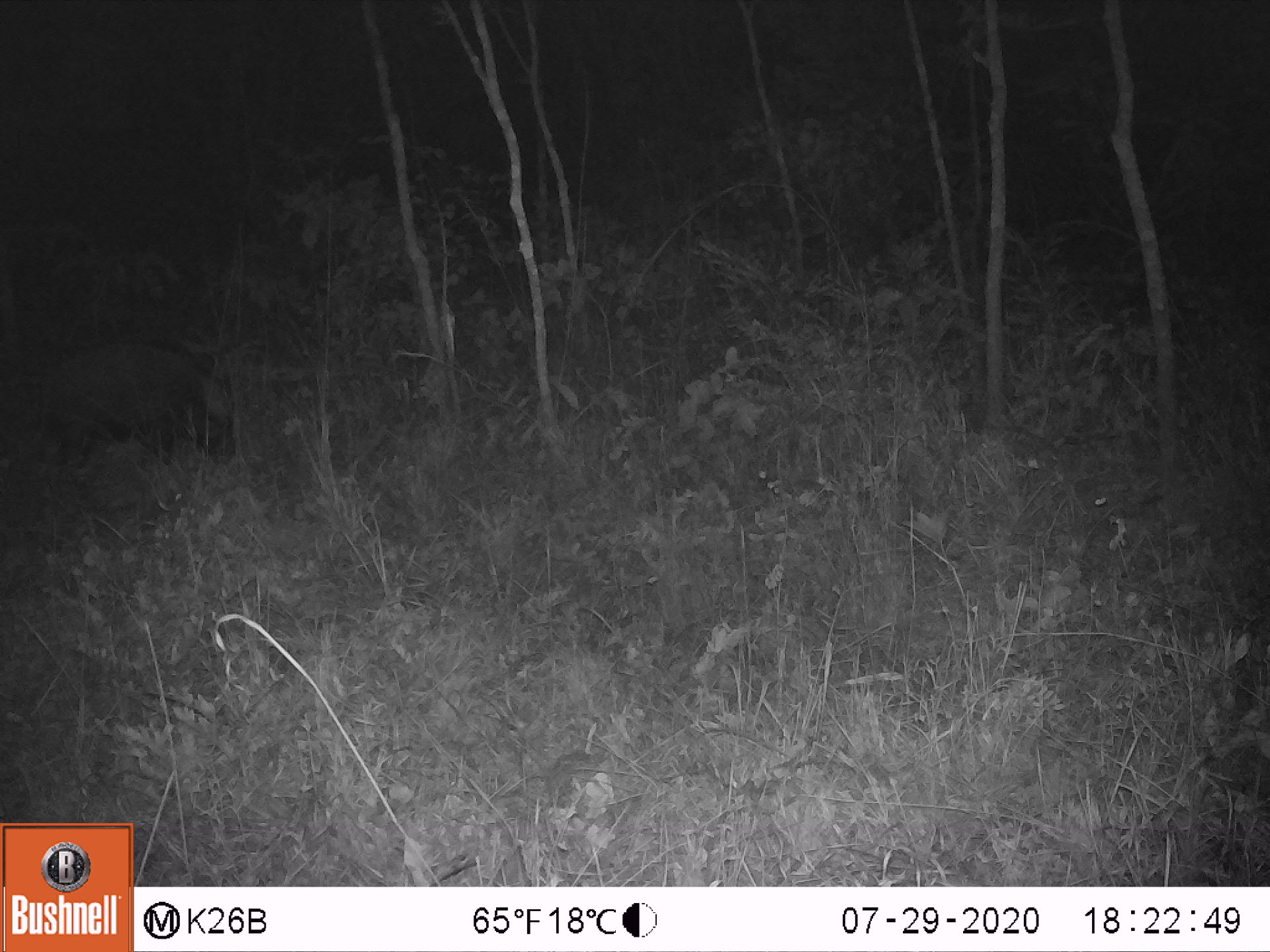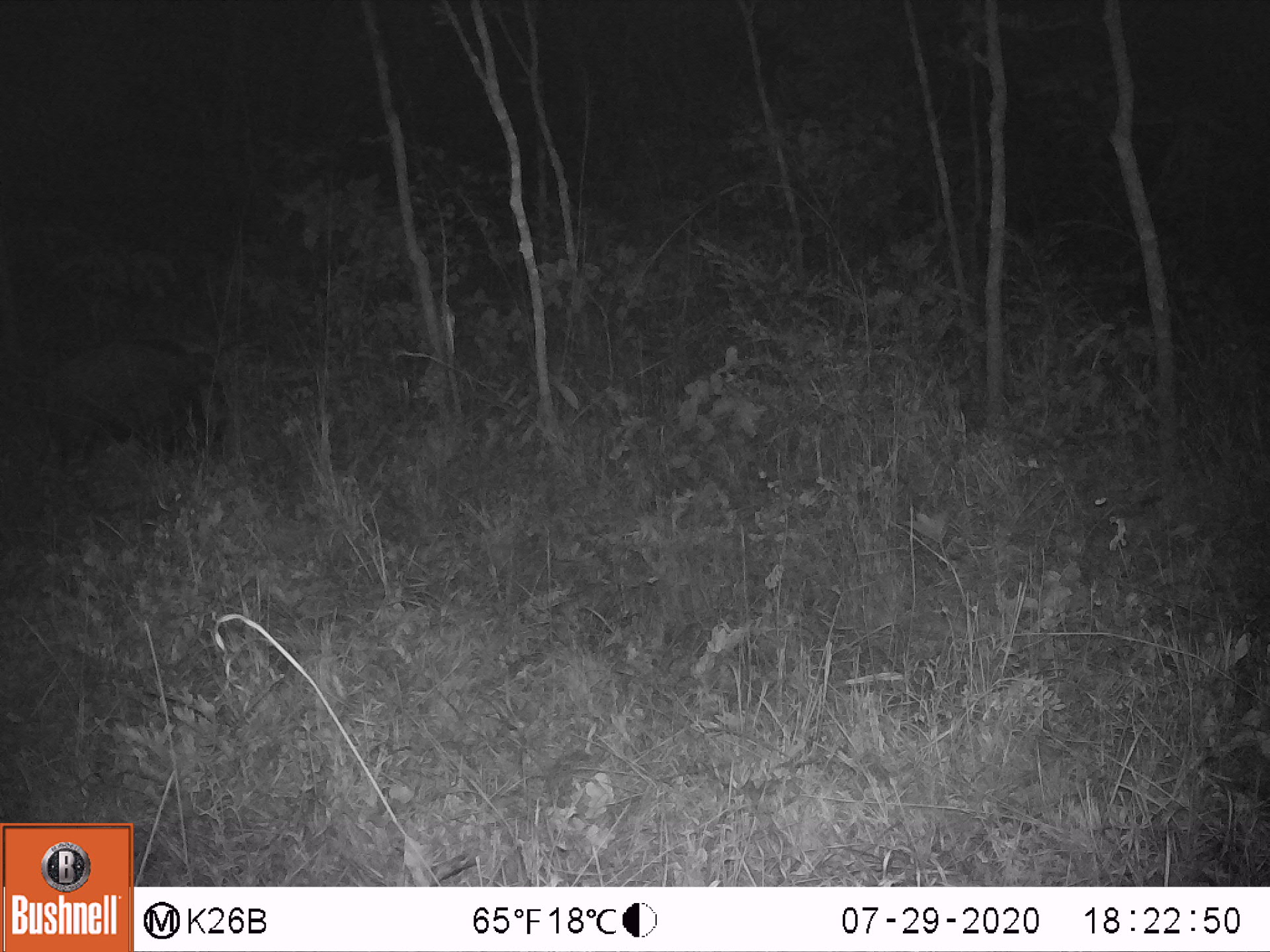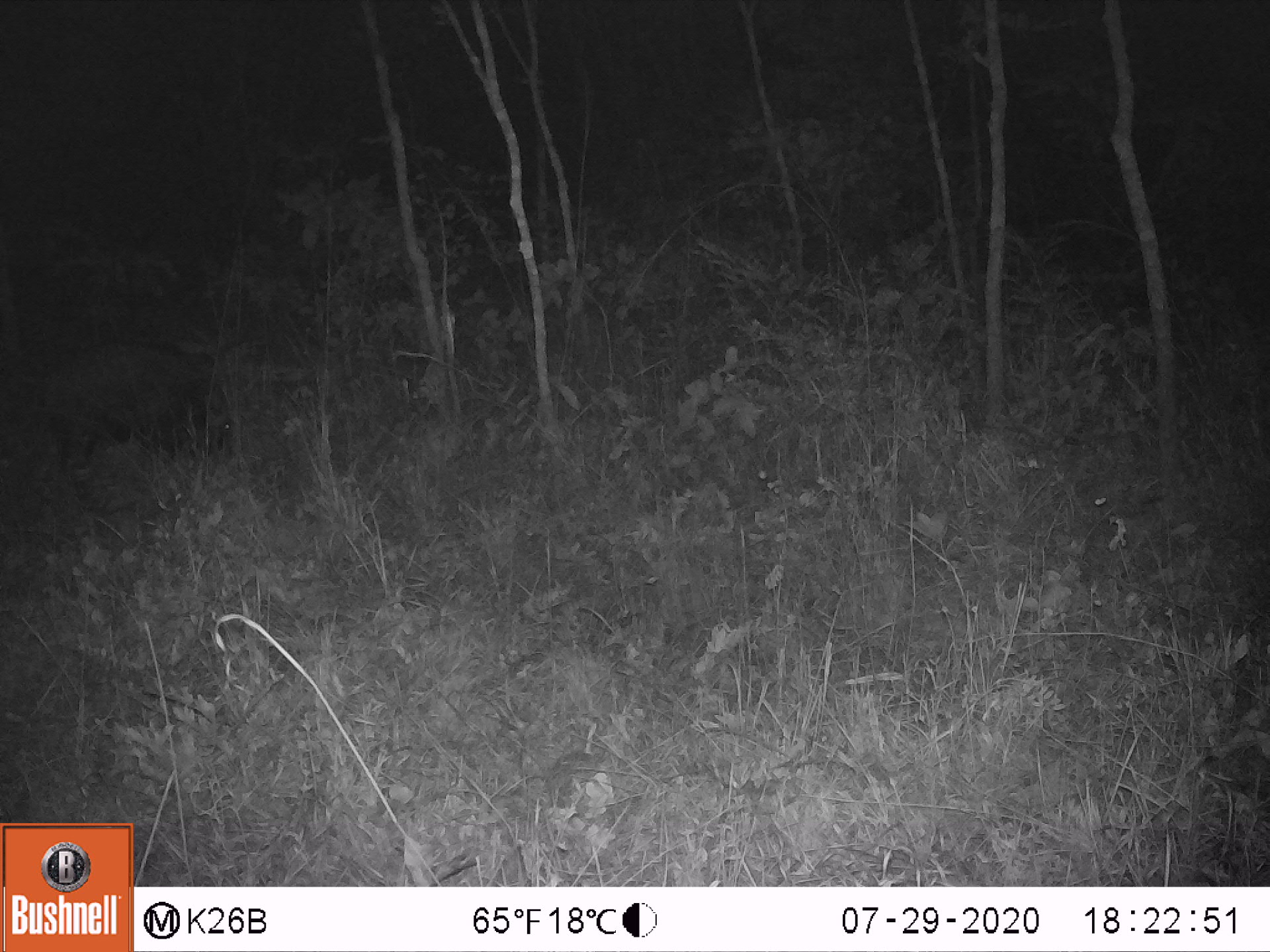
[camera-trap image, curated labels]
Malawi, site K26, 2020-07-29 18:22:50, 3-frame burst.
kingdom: Animalia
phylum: Chordata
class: Mammalia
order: Artiodactyla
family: Suidae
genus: Potamochoerus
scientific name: Potamochoerus larvatus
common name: bushpig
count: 1